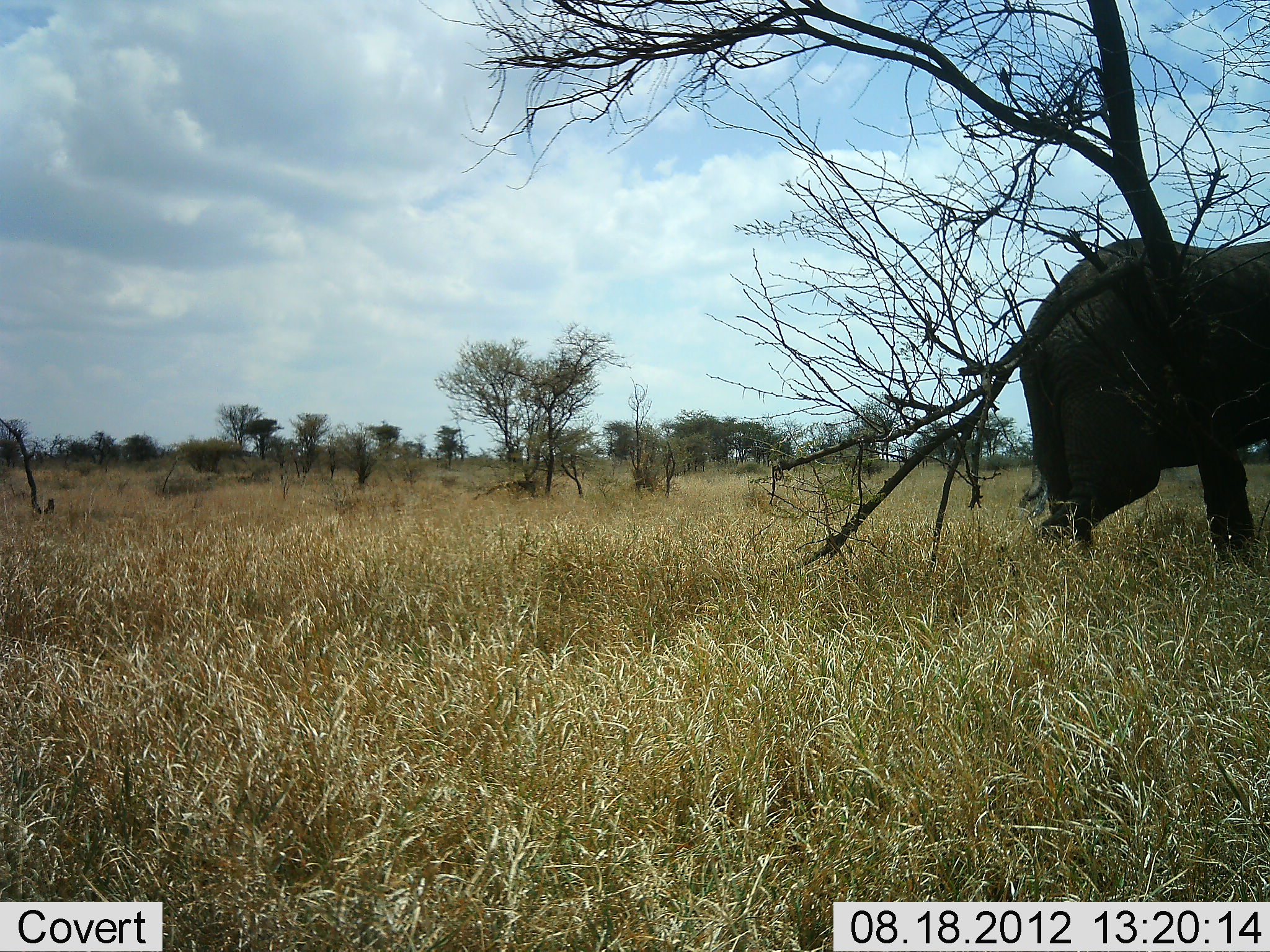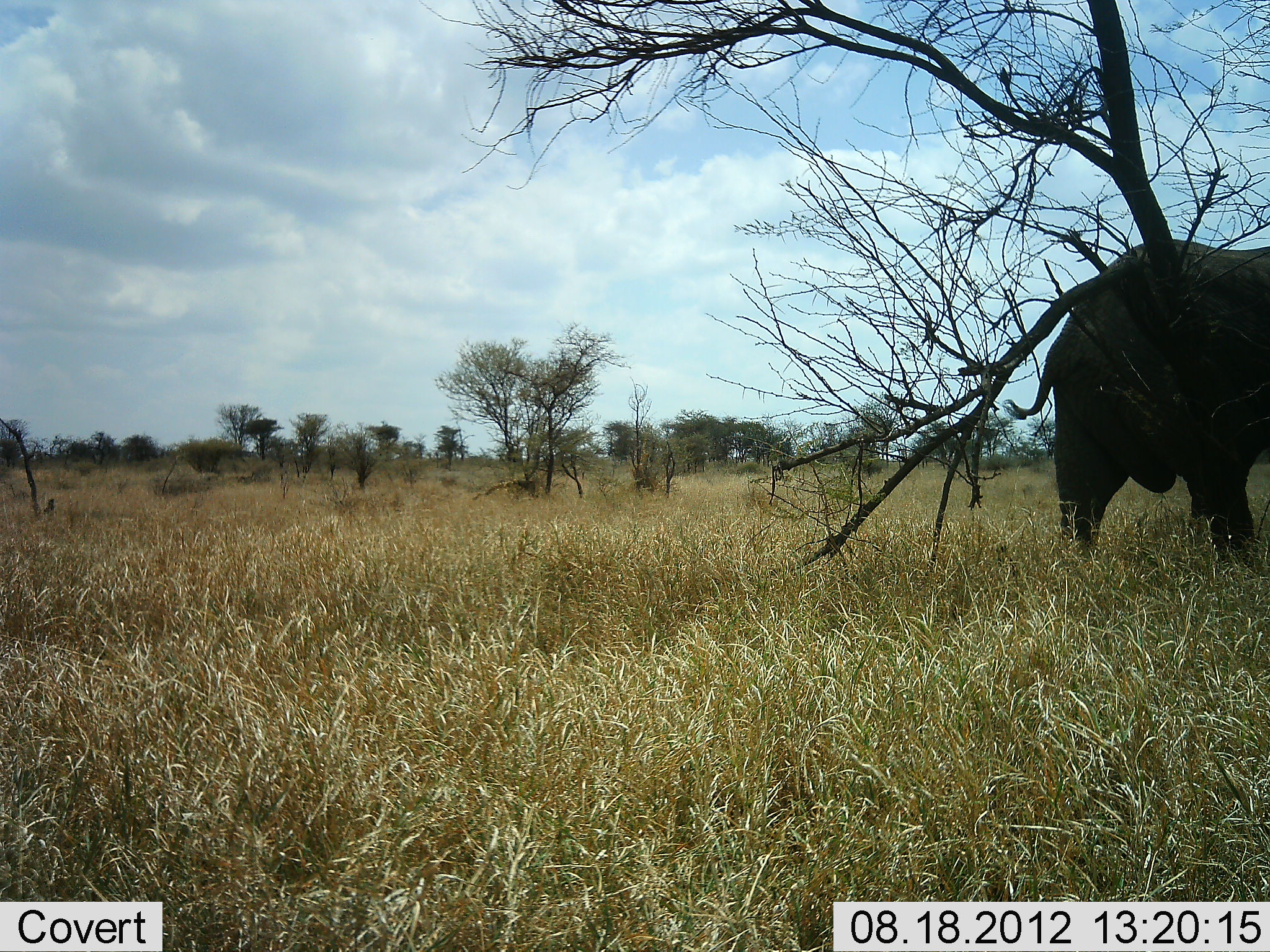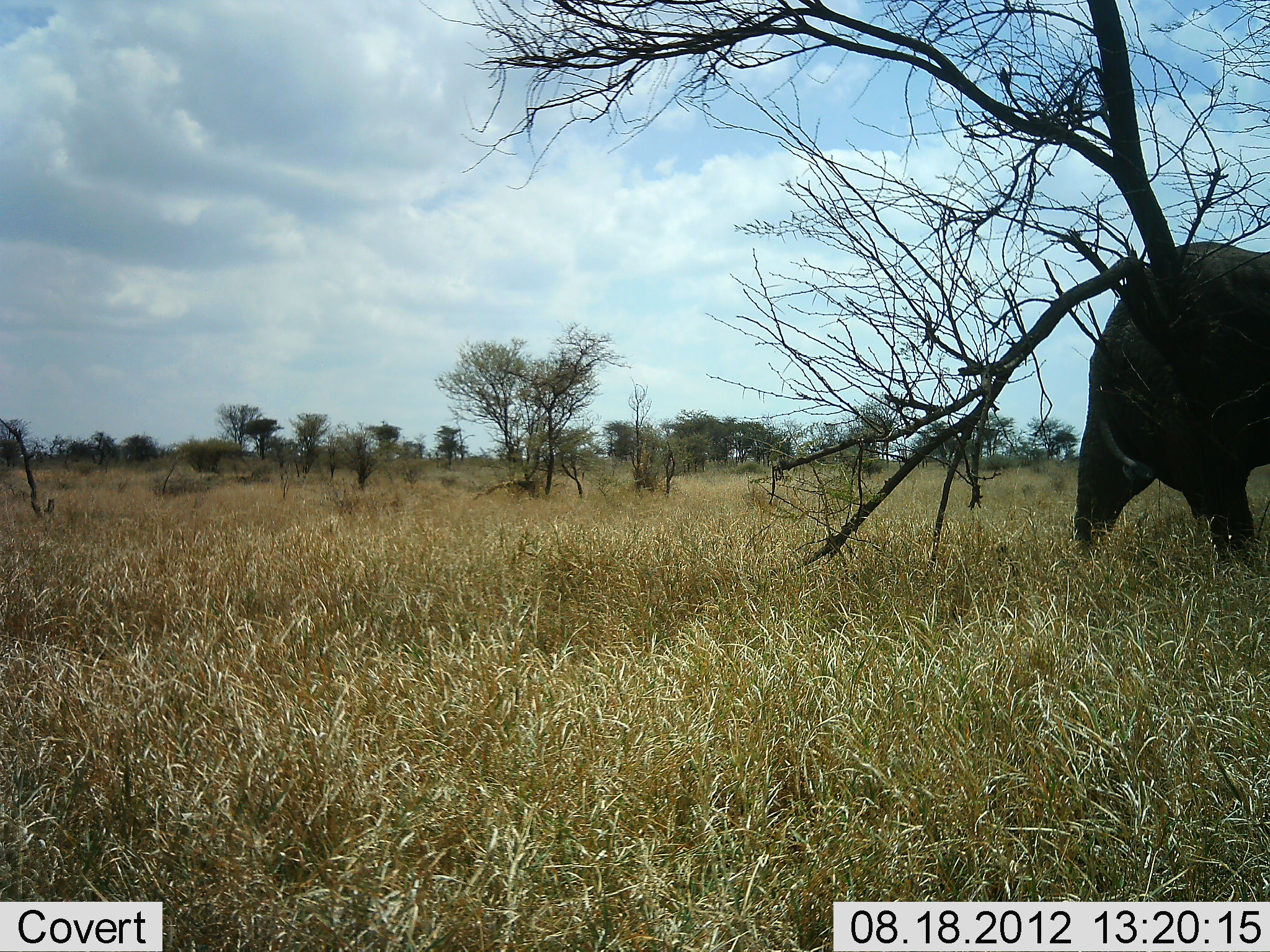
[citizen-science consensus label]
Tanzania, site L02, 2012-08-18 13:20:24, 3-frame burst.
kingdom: Animalia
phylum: Chordata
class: Mammalia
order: Proboscidea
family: Elephantidae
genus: Loxodonta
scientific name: Loxodonta africana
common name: african bush elephant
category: elephant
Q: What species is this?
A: Elephant (african bush elephant) (Loxodonta africana).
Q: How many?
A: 1.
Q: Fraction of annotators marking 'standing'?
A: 9%.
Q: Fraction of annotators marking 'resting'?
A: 0%.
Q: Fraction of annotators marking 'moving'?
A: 91%.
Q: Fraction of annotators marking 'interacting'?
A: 0%.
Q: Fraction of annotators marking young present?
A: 0%.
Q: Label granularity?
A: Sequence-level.